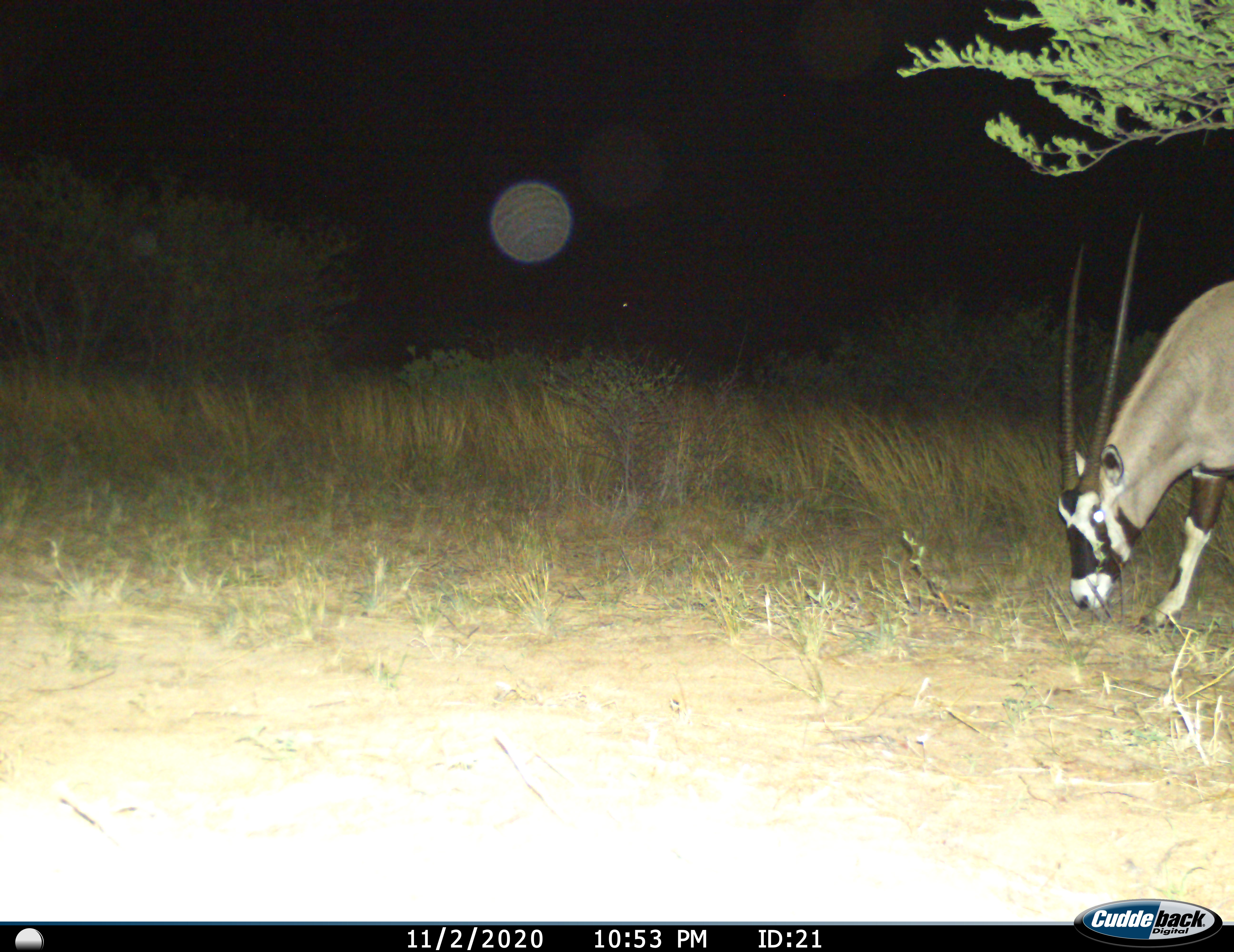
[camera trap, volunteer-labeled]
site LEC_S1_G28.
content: unidentified animal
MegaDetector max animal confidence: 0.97